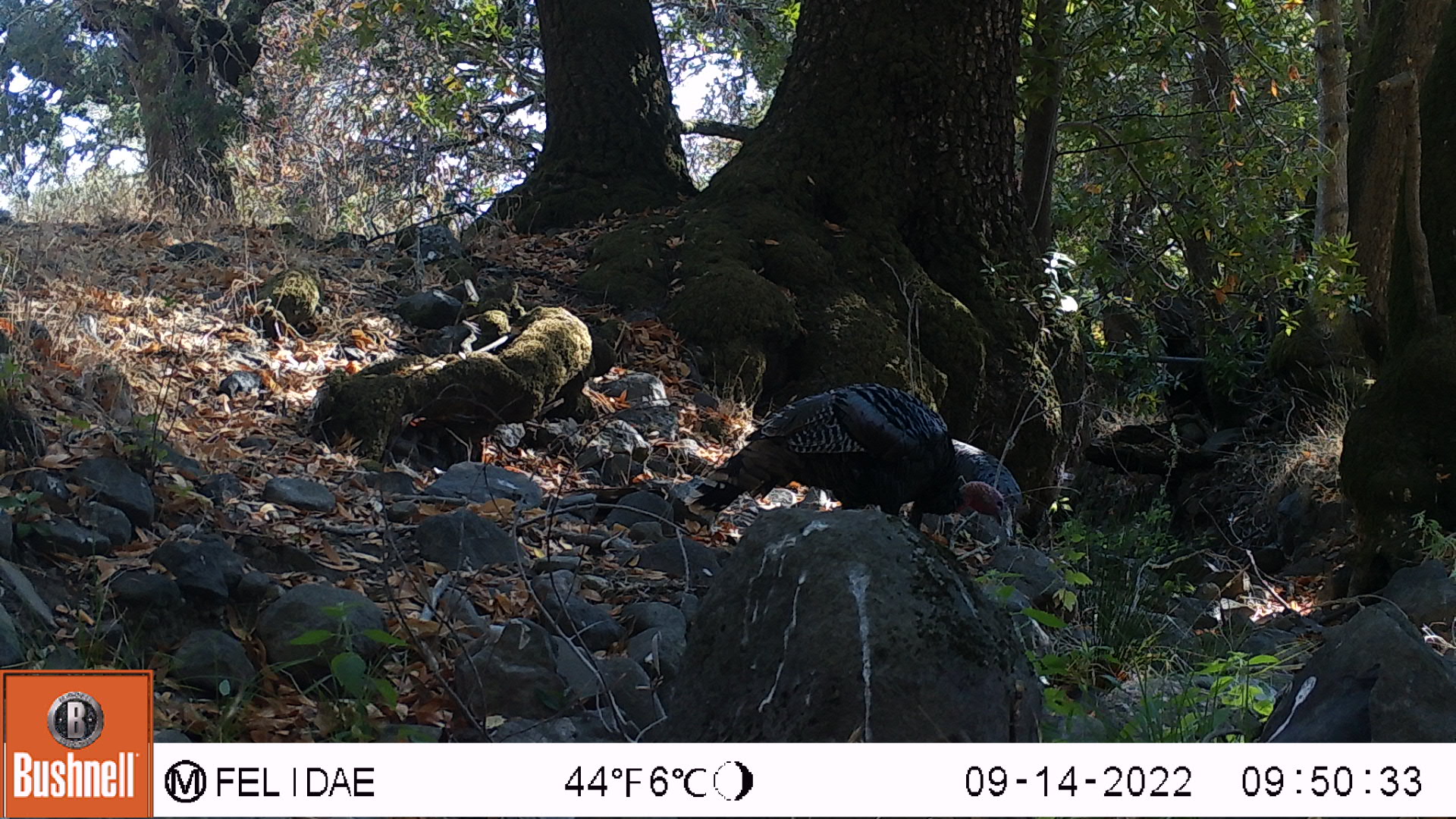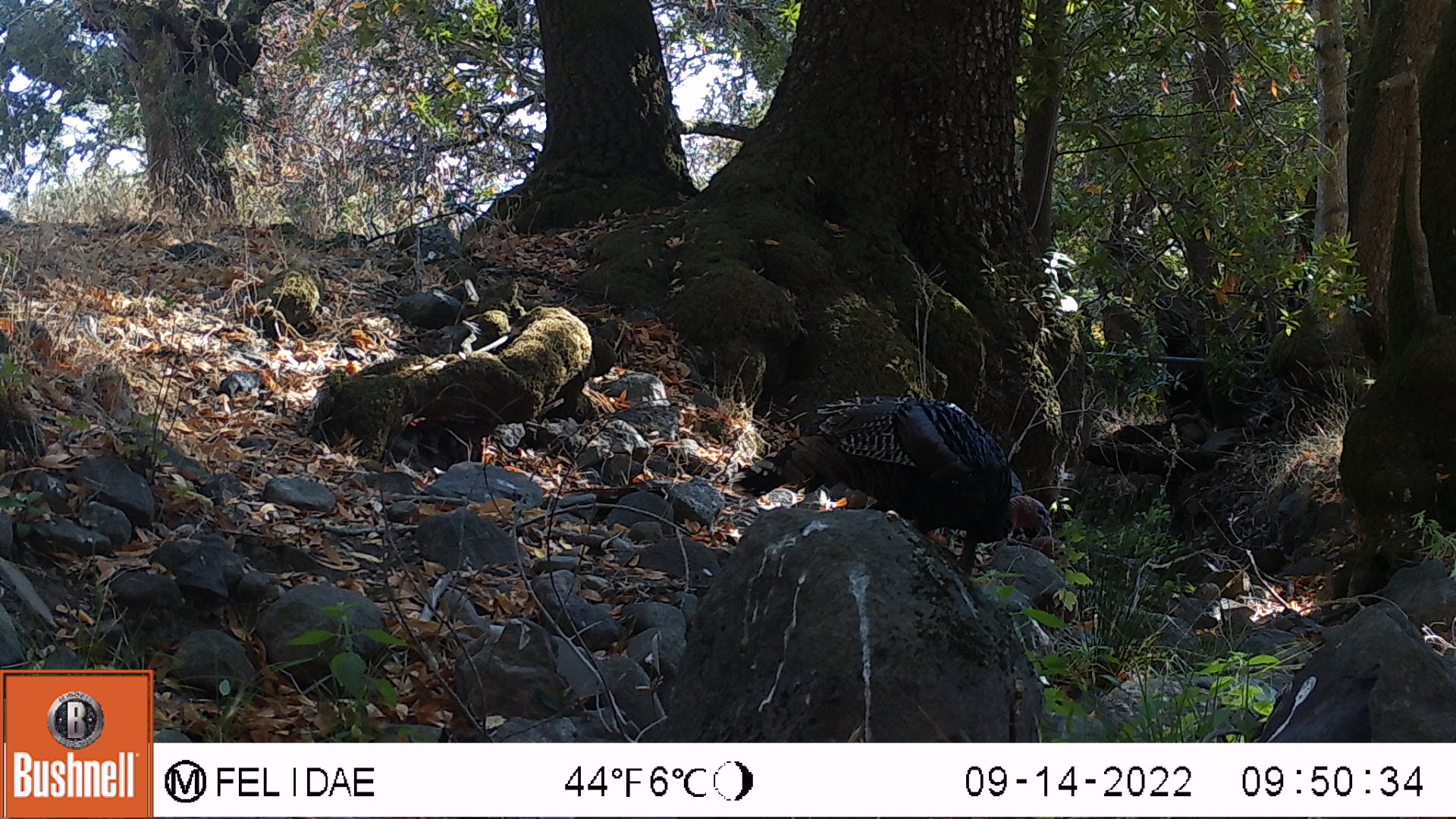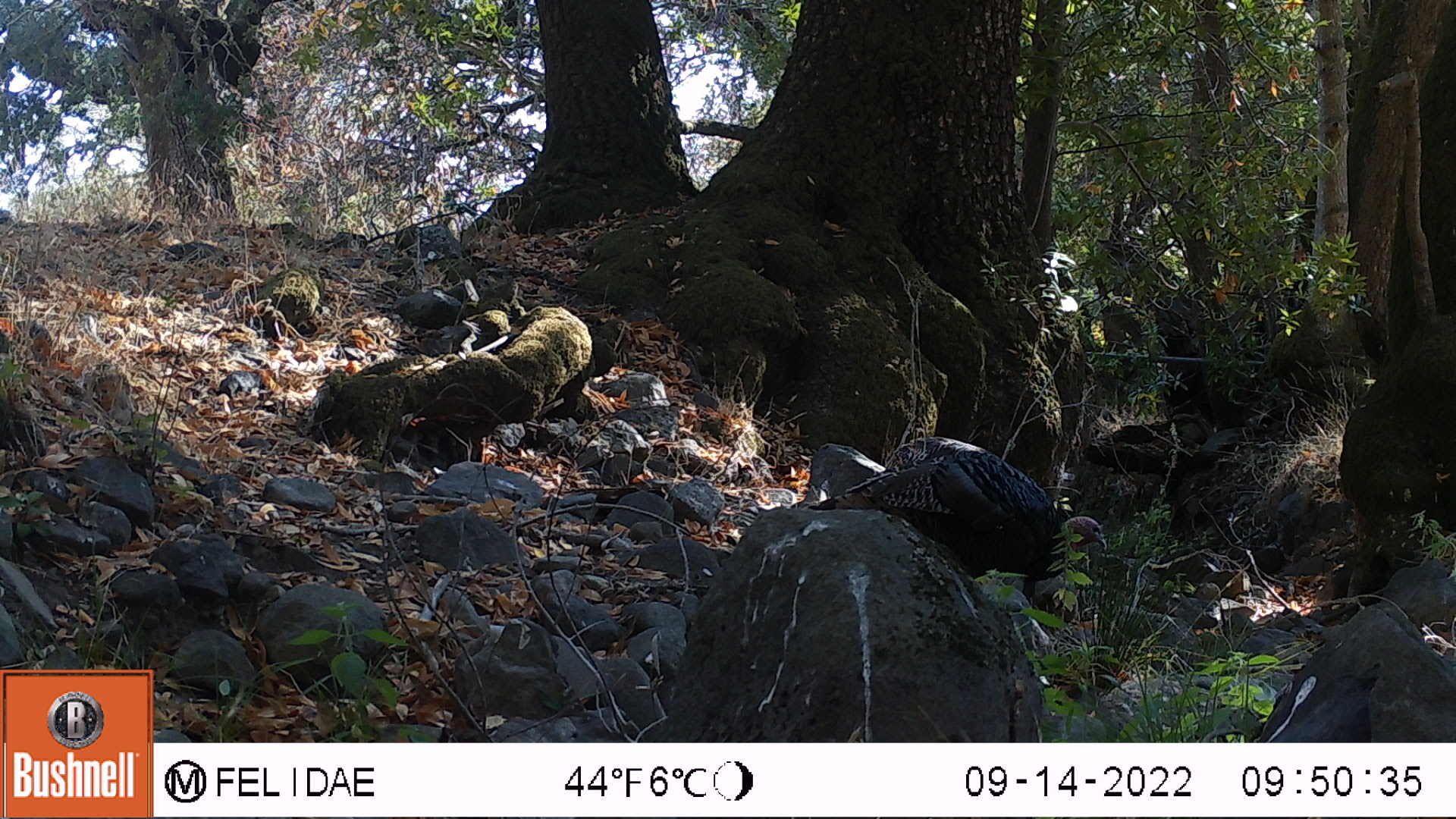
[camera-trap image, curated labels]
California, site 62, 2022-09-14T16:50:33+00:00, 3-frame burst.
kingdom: Animalia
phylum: Chordata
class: Aves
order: Galliformes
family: Phasianidae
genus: Meleagris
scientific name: Meleagris gallopavo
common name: turkey